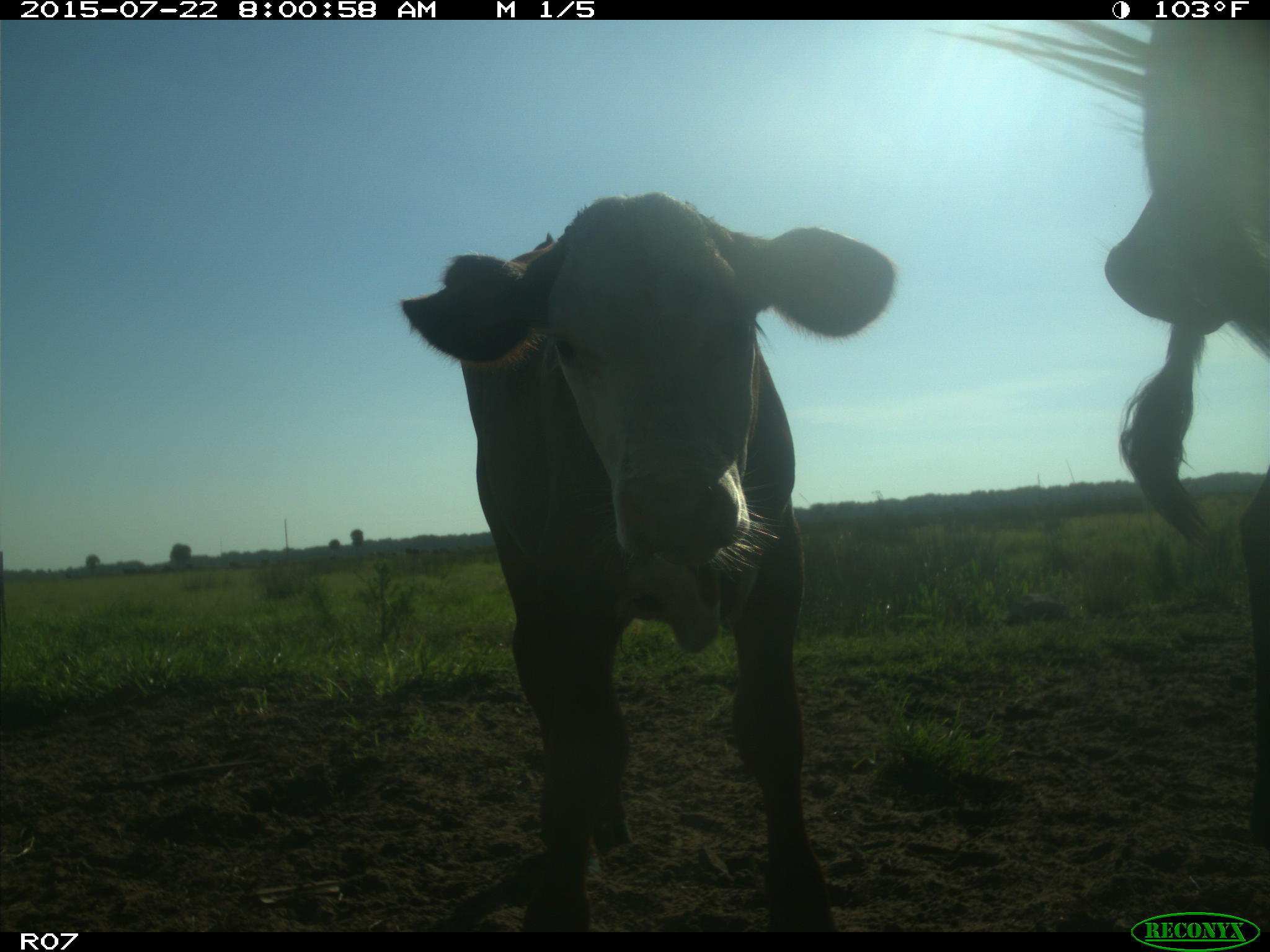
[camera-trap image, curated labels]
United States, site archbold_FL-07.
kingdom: Animalia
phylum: Chordata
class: Mammalia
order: Artiodactyla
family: Bovidae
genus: Bos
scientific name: Bos taurus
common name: domestic cow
Bos taurus (domestic cow).